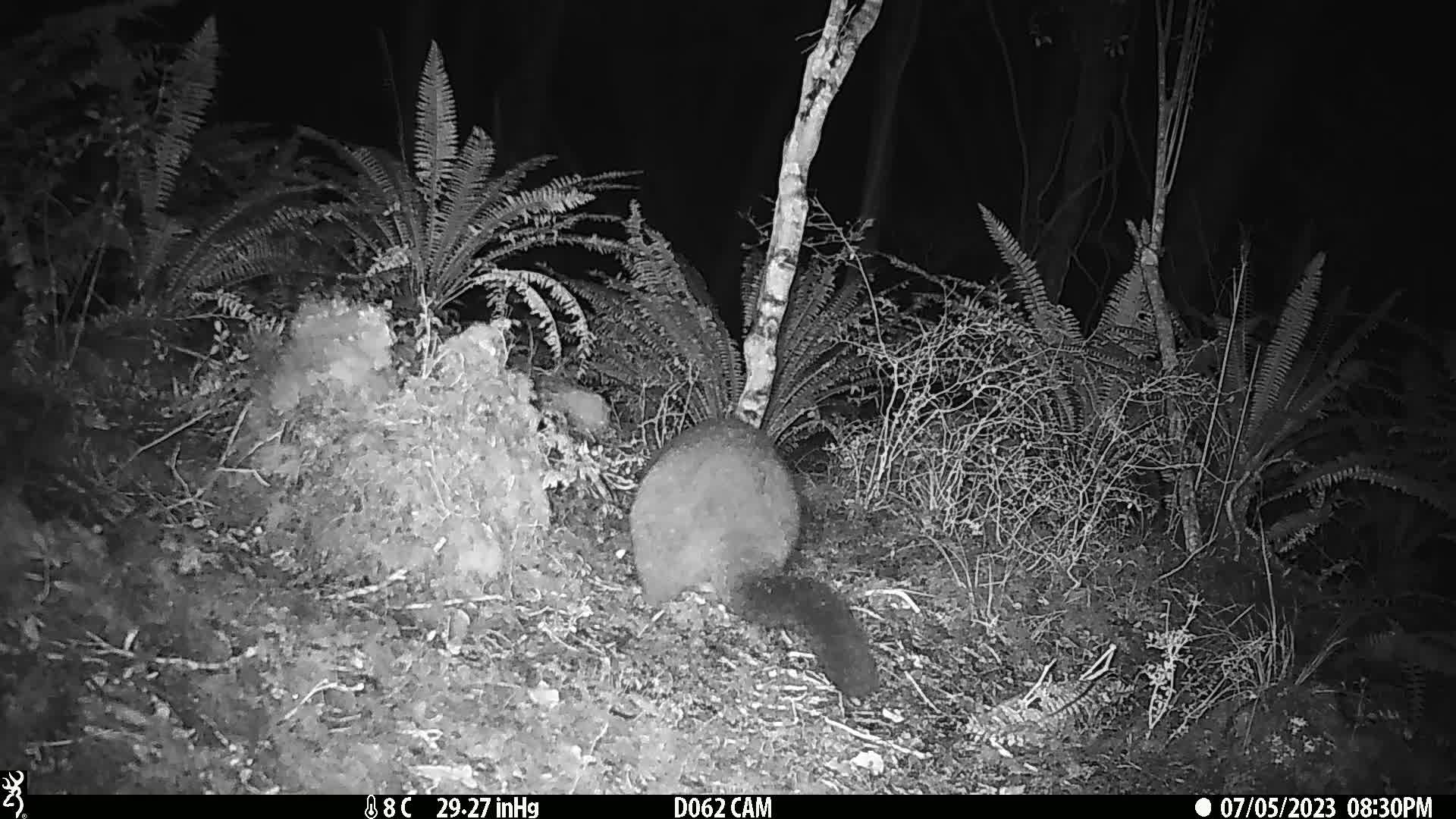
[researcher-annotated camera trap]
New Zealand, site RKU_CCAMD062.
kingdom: Animalia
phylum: Chordata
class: Mammalia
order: Diprotodontia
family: Phalangeridae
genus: Trichosurus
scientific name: Trichosurus vulpecula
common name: common brushtail possum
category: possum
Possum (common brushtail possum) (Trichosurus vulpecula).